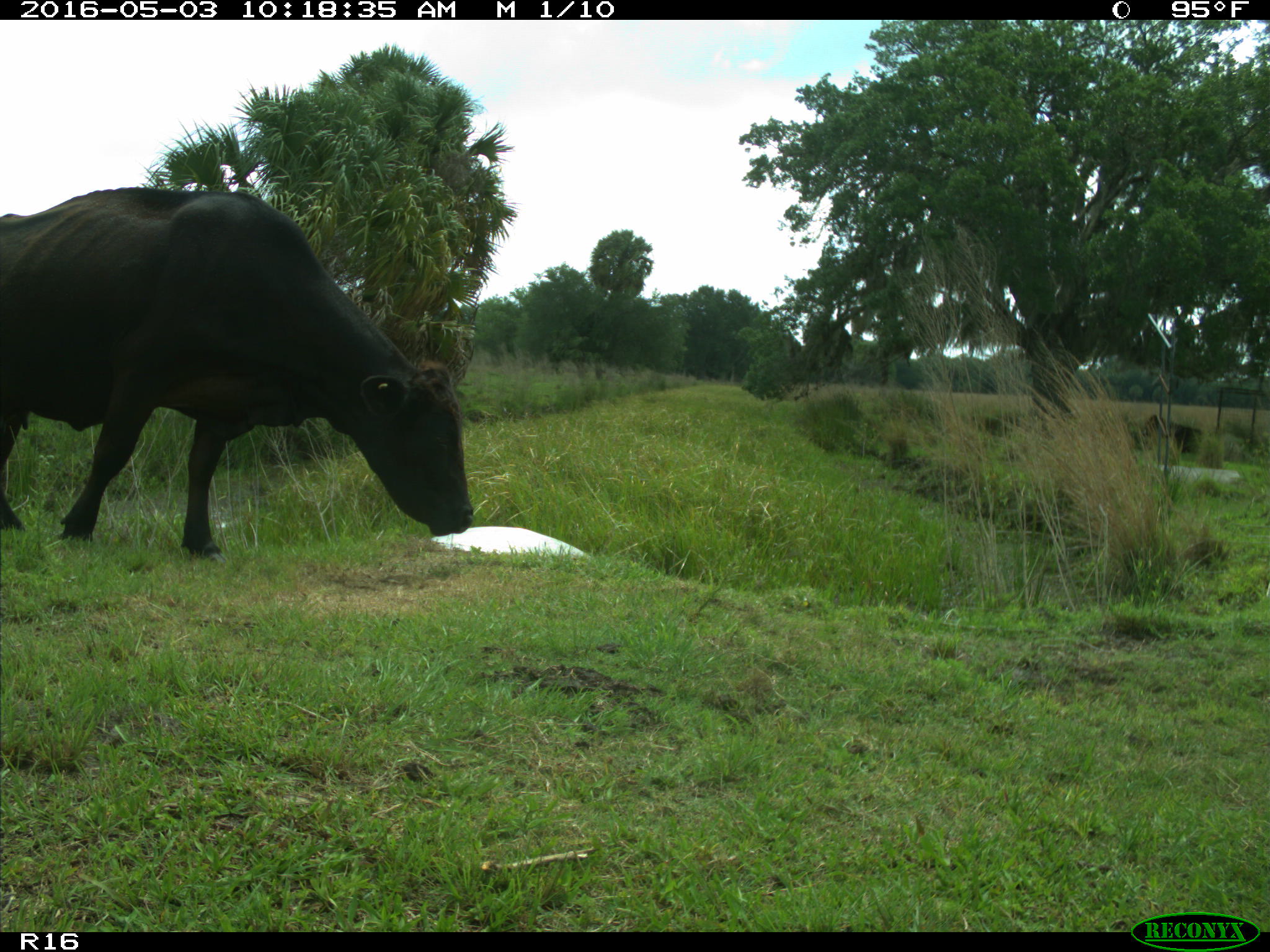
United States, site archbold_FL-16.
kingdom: Animalia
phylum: Chordata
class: Mammalia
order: Artiodactyla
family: Bovidae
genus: Bos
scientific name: Bos taurus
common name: domestic cow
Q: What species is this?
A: Bos taurus (domestic cow).